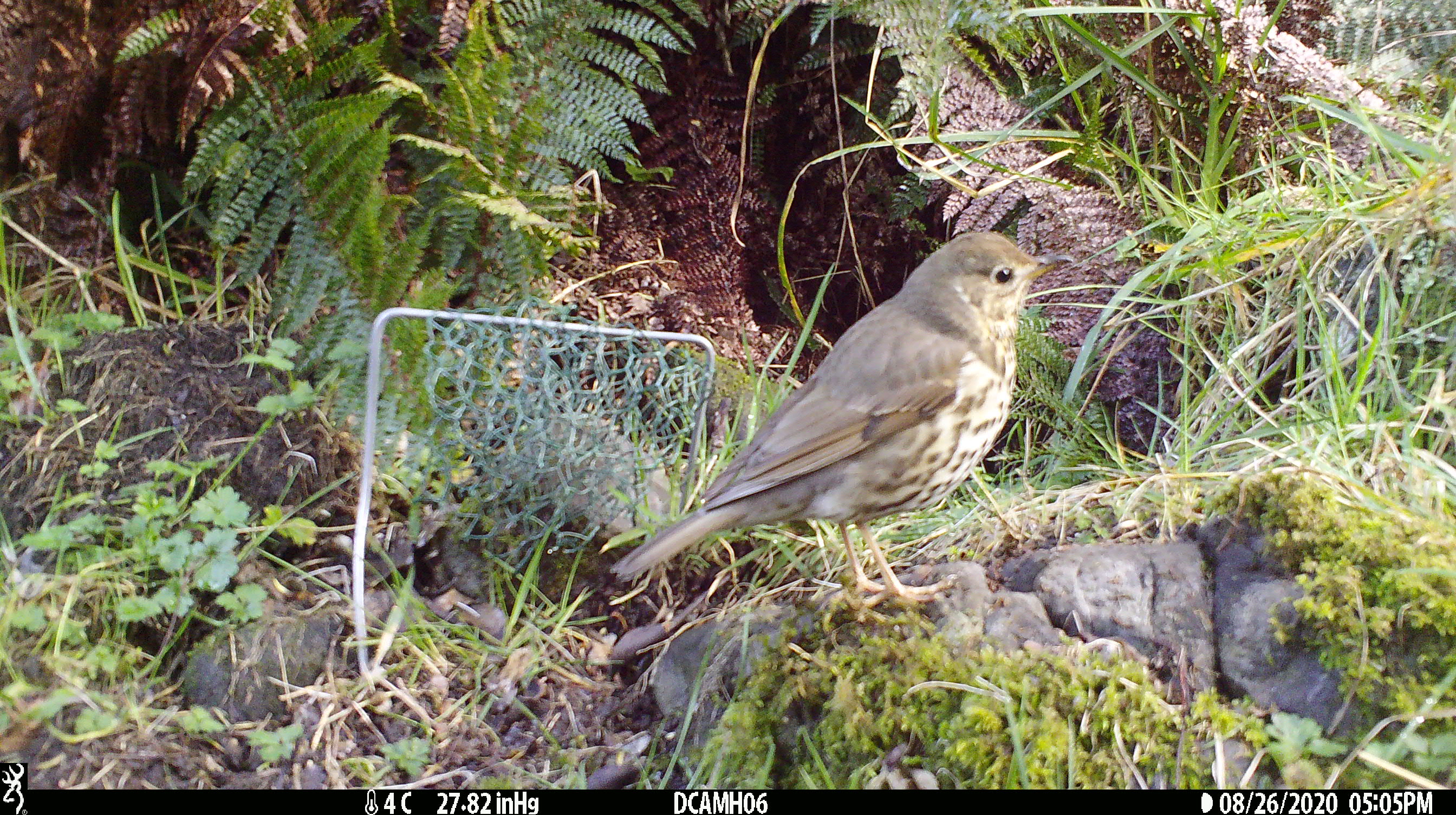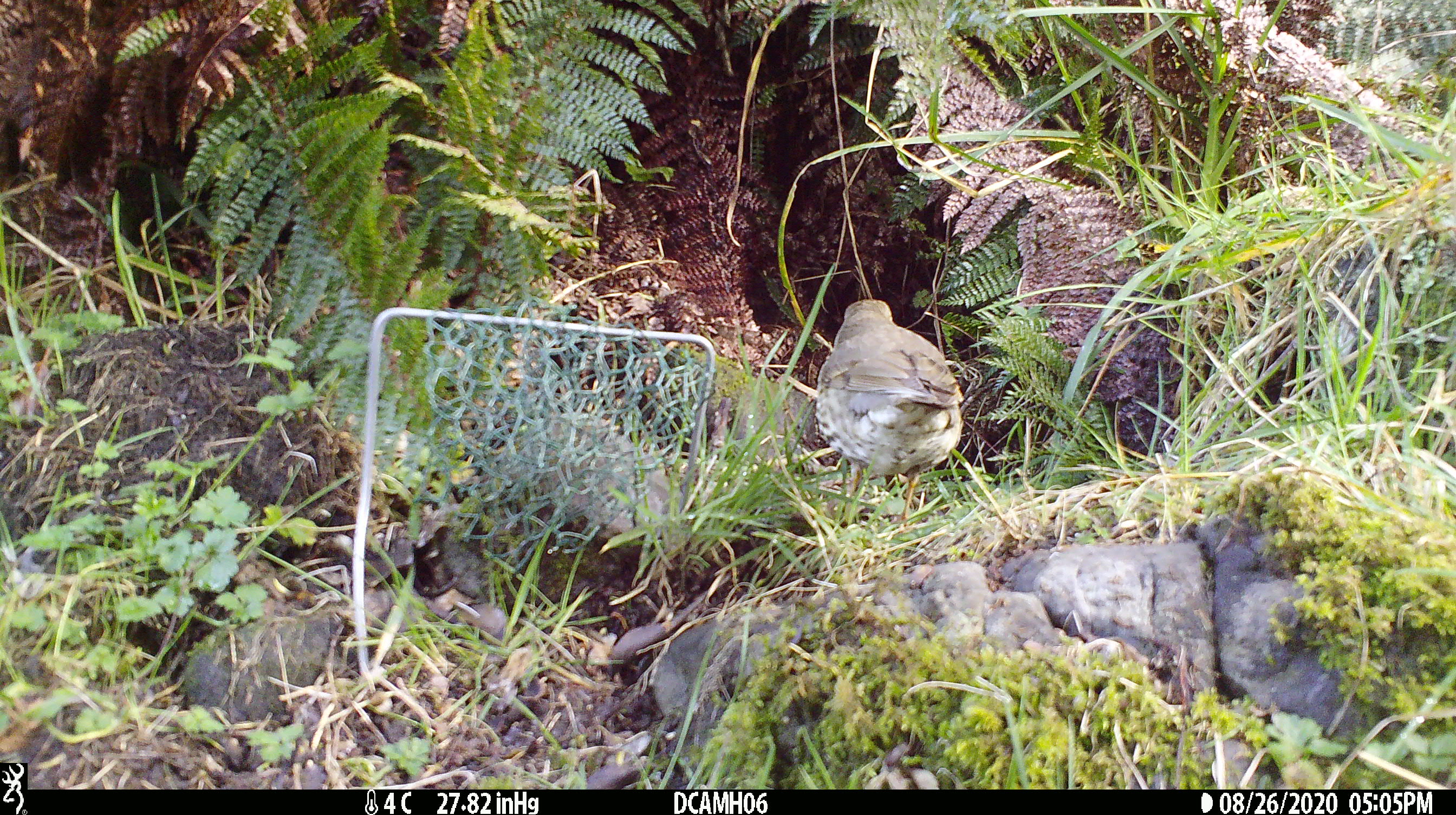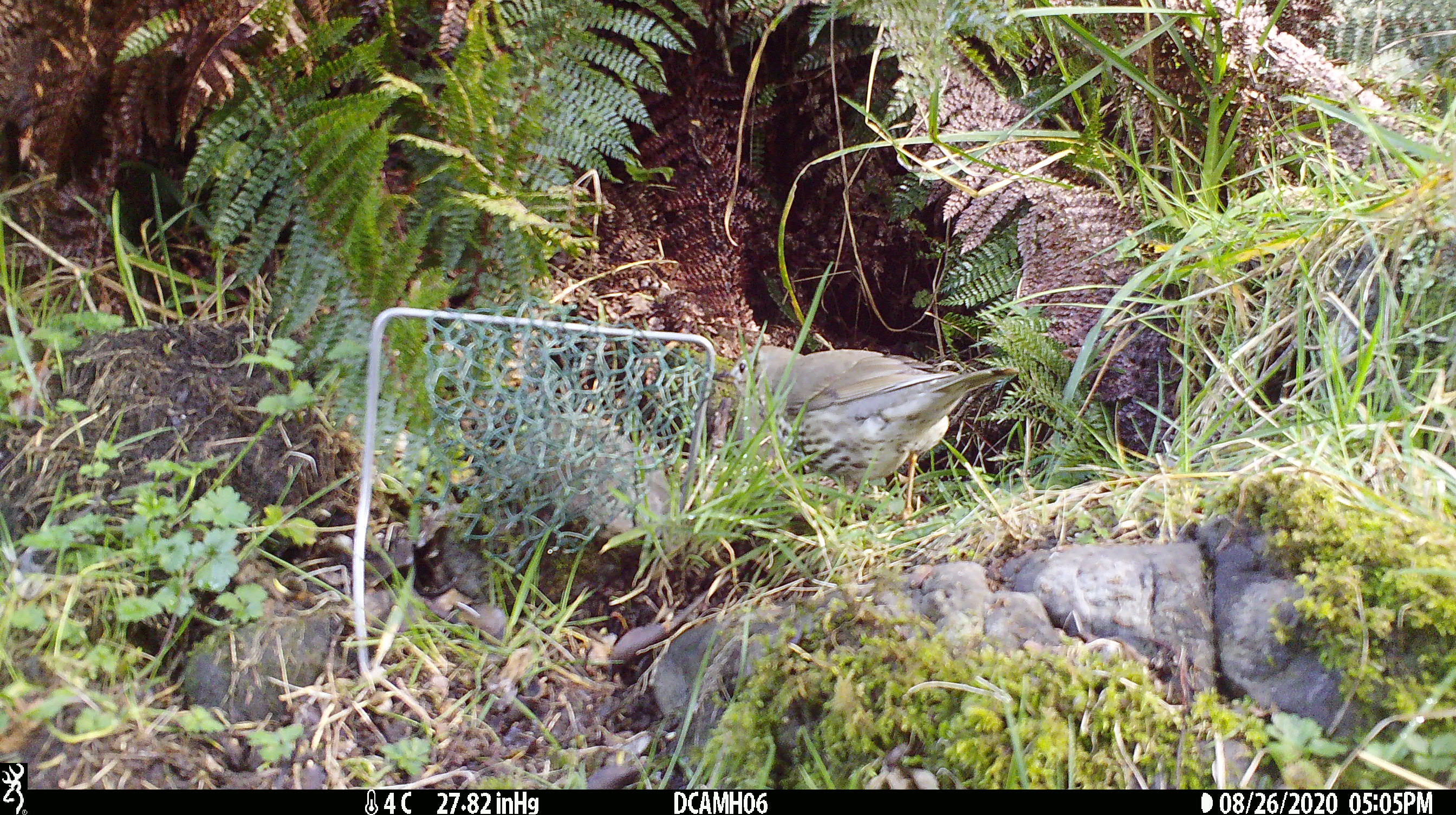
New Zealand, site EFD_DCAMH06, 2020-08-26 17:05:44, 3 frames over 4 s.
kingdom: Animalia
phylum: Chordata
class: Aves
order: Passeriformes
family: Turdidae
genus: Turdus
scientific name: Turdus philomelos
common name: song thrush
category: thrush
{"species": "thrush (song thrush) (Turdus philomelos)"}